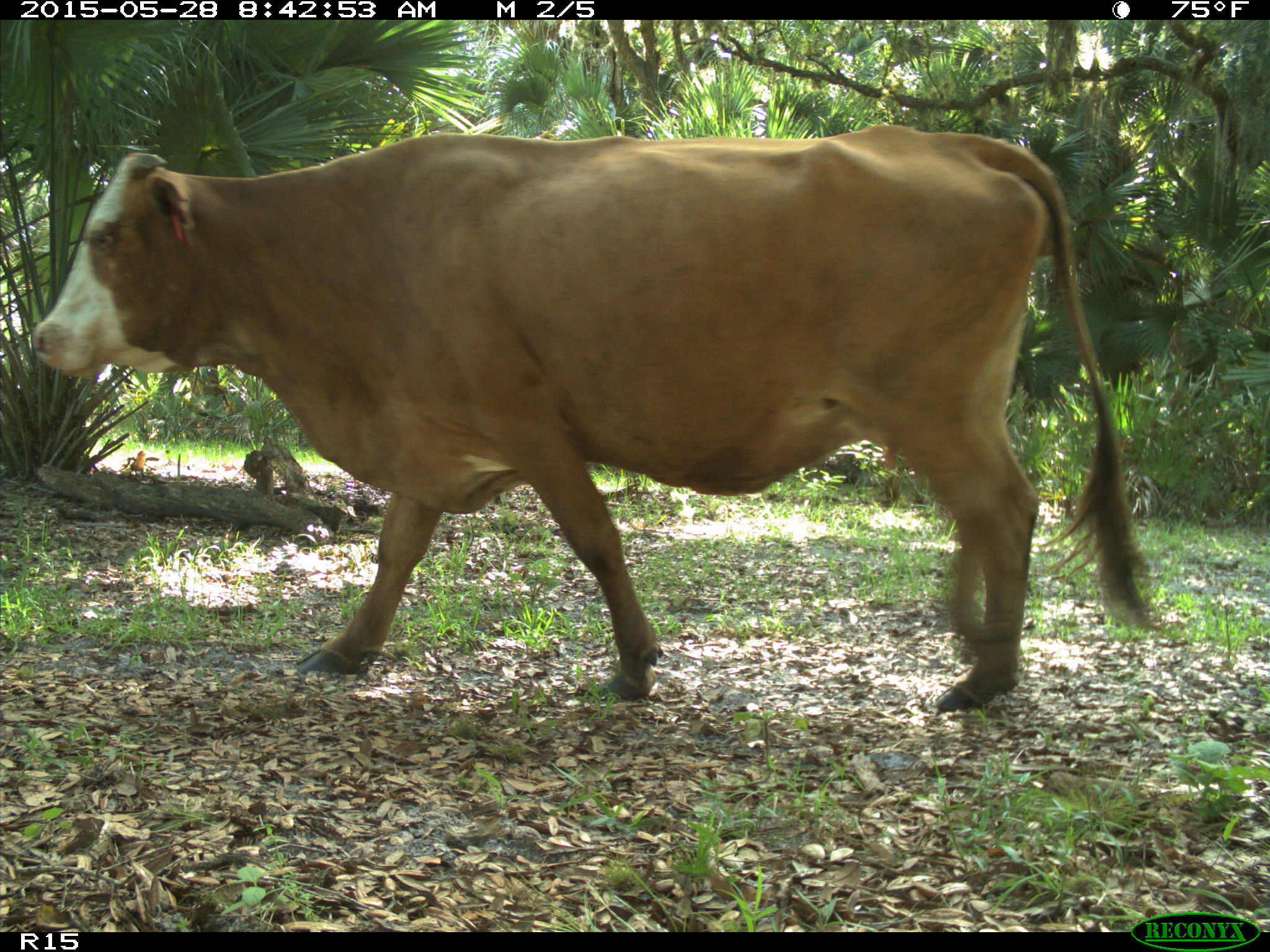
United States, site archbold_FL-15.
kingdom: Animalia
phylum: Chordata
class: Mammalia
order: Artiodactyla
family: Bovidae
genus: Bos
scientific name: Bos taurus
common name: domestic cow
Bos taurus (domestic cow).